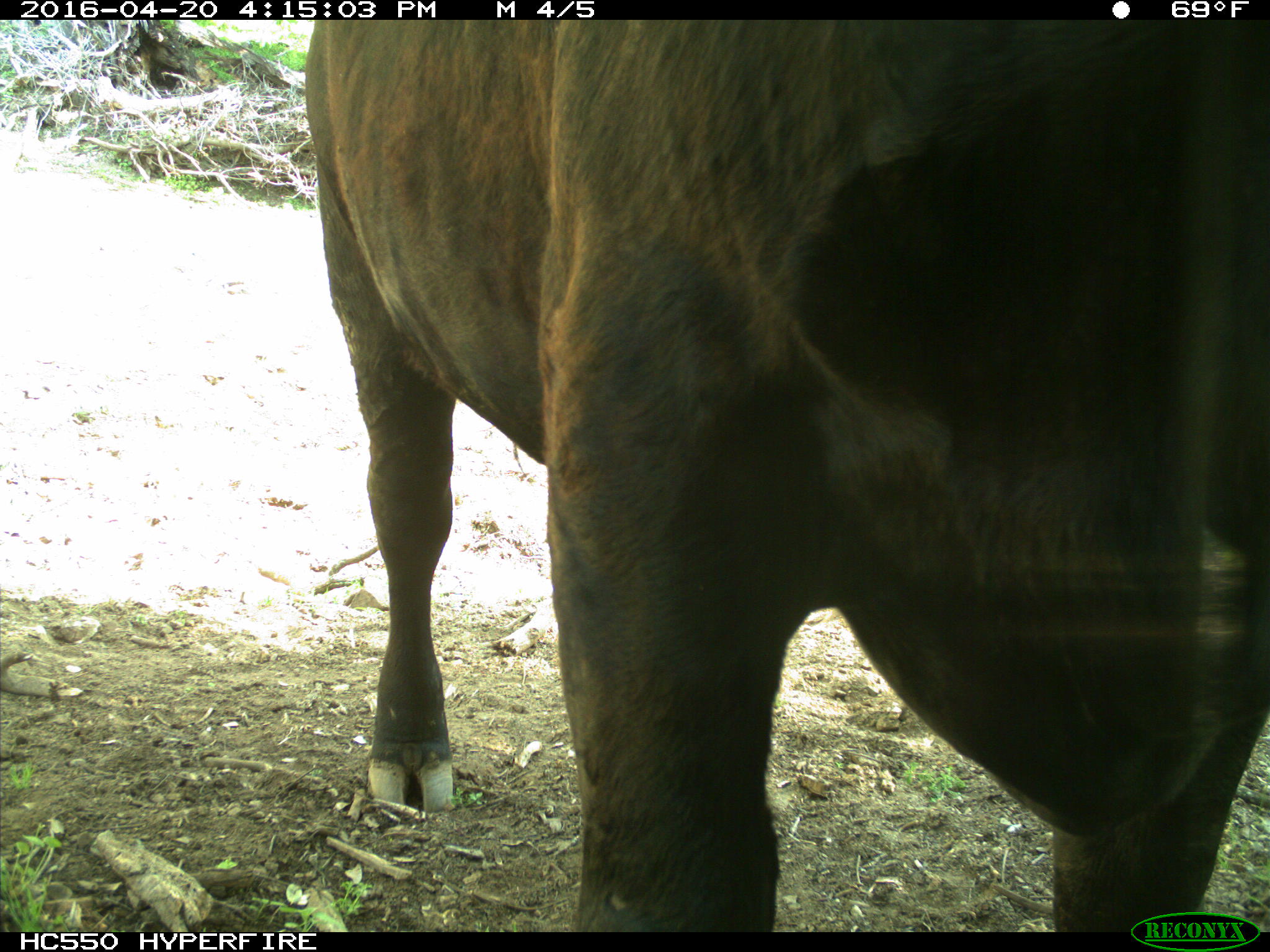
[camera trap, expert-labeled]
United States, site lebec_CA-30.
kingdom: Animalia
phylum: Chordata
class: Mammalia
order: Artiodactyla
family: Bovidae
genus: Bos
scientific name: Bos taurus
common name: domestic cow